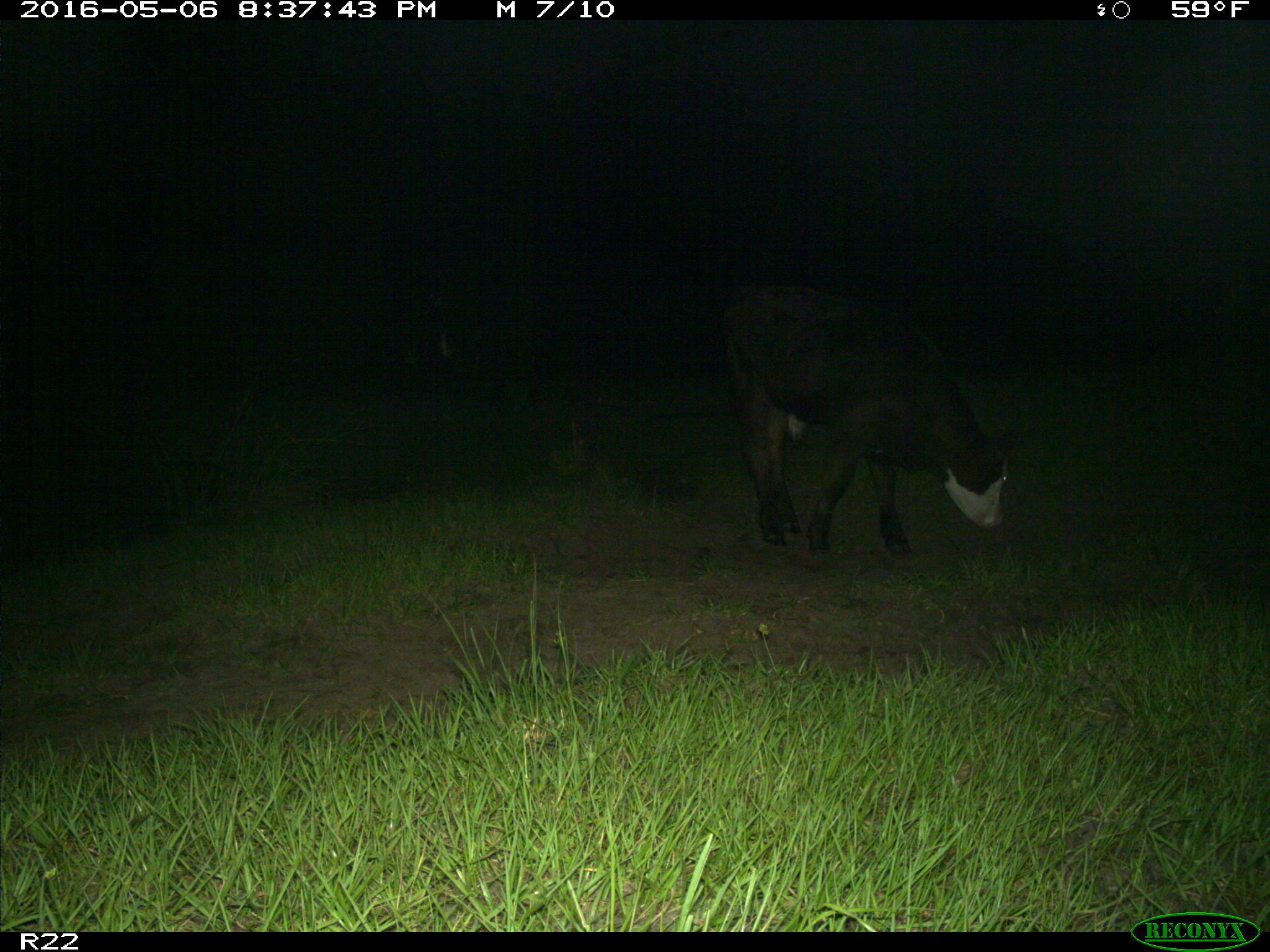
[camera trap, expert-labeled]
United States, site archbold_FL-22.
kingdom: Animalia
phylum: Chordata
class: Mammalia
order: Artiodactyla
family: Bovidae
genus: Bos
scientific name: Bos taurus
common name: domestic cow